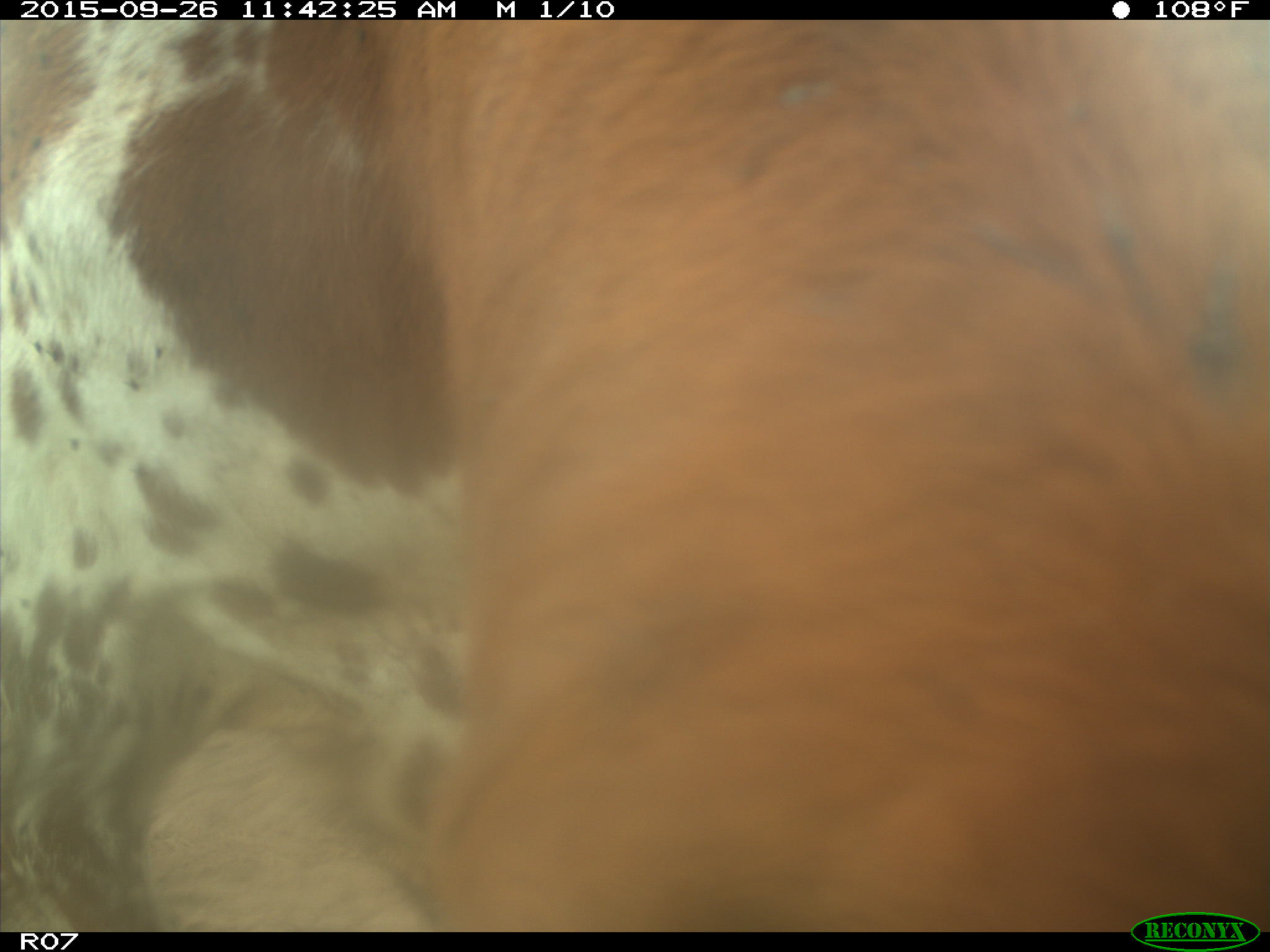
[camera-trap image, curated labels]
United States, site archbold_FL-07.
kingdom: Animalia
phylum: Chordata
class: Mammalia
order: Artiodactyla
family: Bovidae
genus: Bos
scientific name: Bos taurus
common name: domestic cow